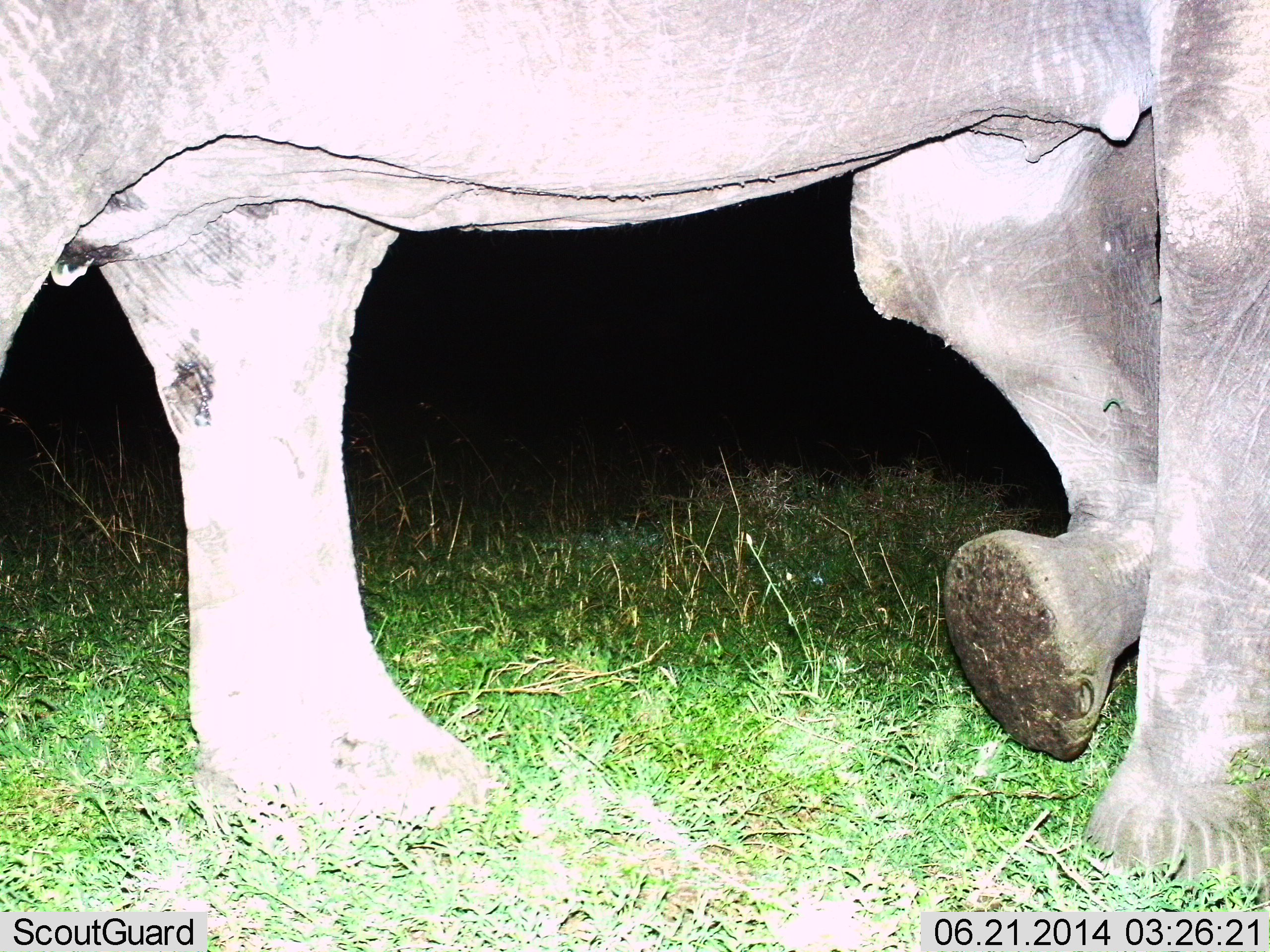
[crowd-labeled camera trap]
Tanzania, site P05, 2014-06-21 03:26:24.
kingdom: Animalia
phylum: Chordata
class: Mammalia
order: Proboscidea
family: Elephantidae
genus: Loxodonta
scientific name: Loxodonta africana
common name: african bush elephant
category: elephant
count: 1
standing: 0%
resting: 0%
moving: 100%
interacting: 0%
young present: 0%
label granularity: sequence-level